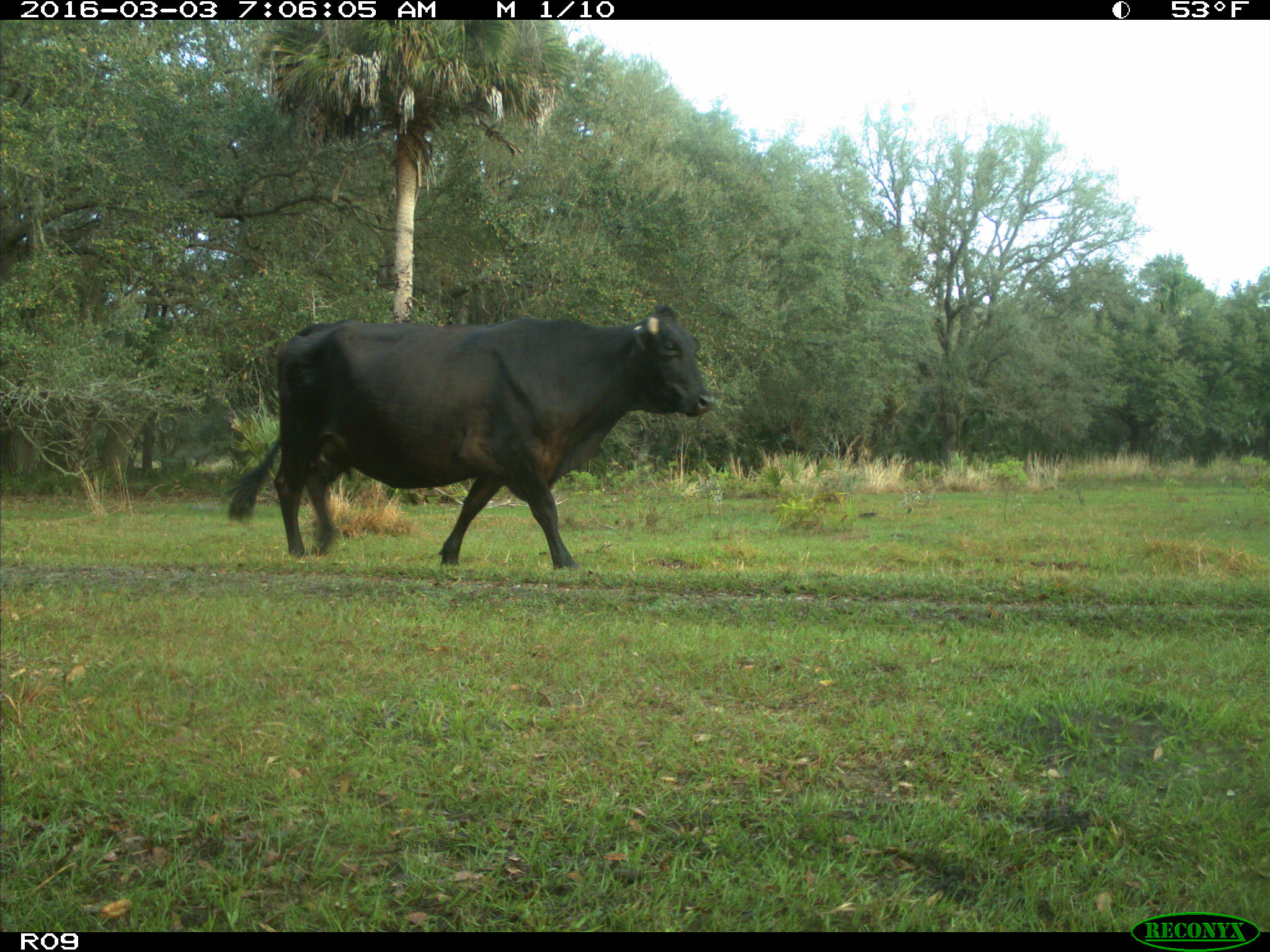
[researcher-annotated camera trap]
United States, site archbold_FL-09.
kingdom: Animalia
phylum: Chordata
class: Mammalia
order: Artiodactyla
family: Bovidae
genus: Bos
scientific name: Bos taurus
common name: domestic cow